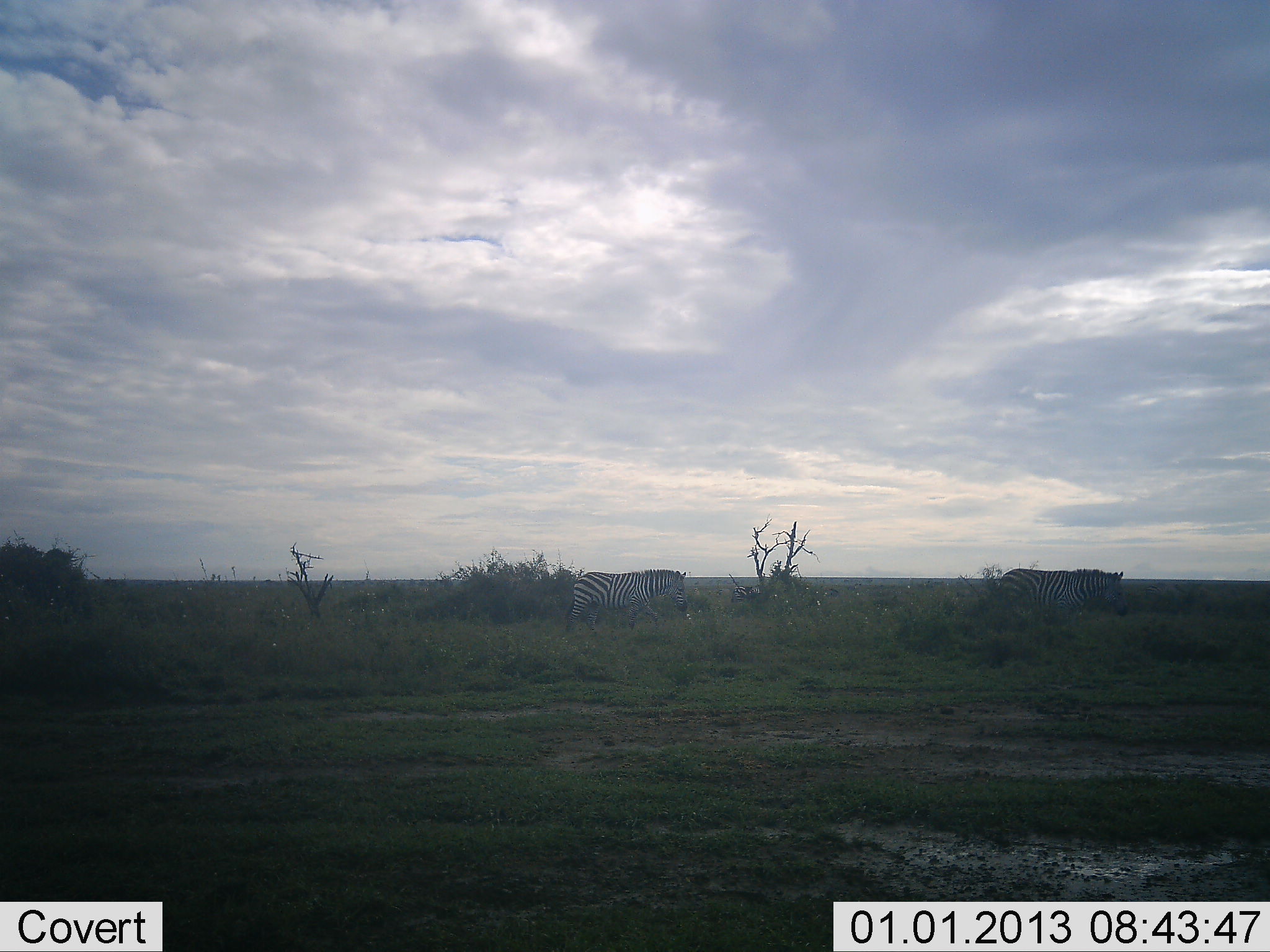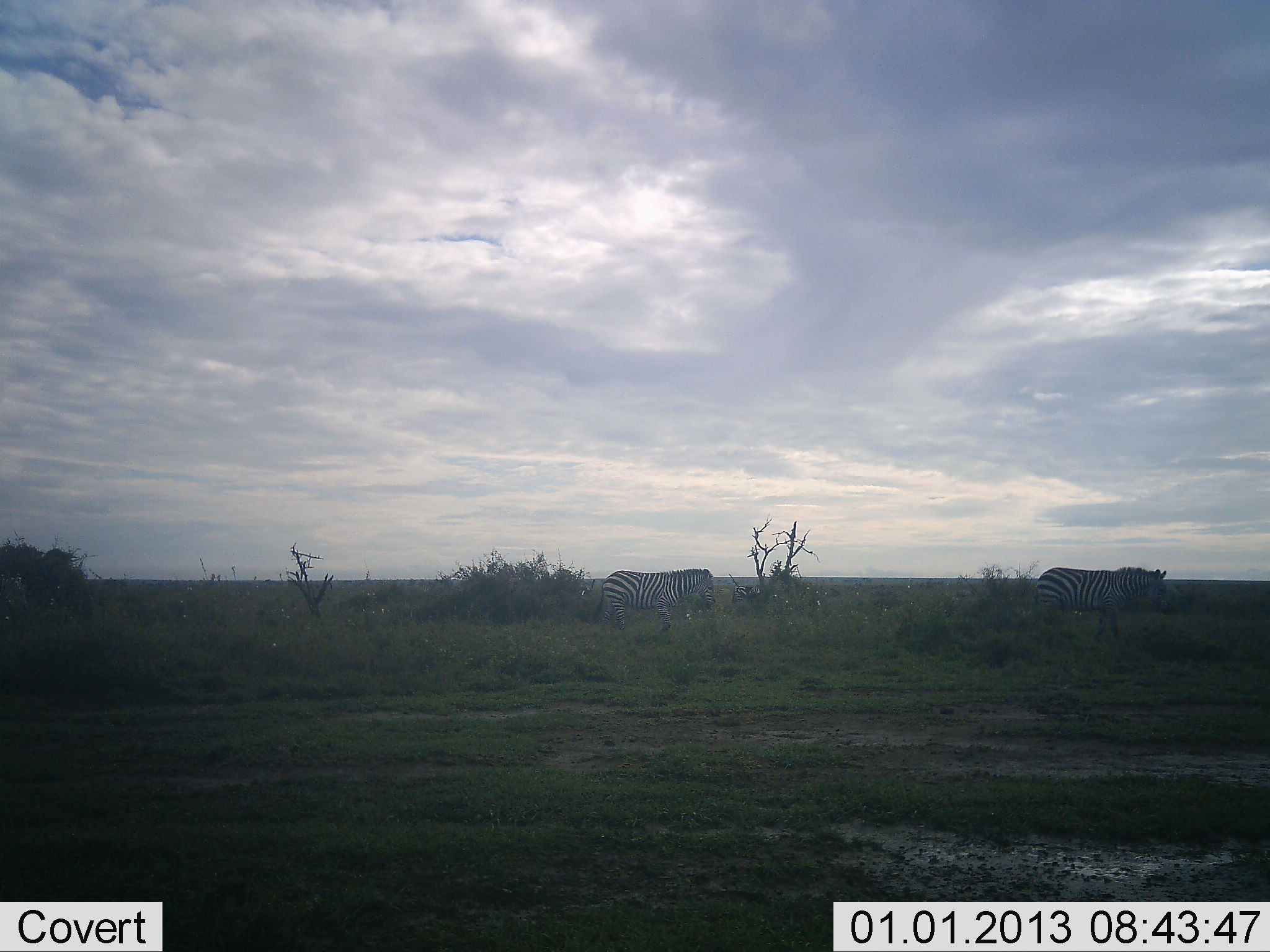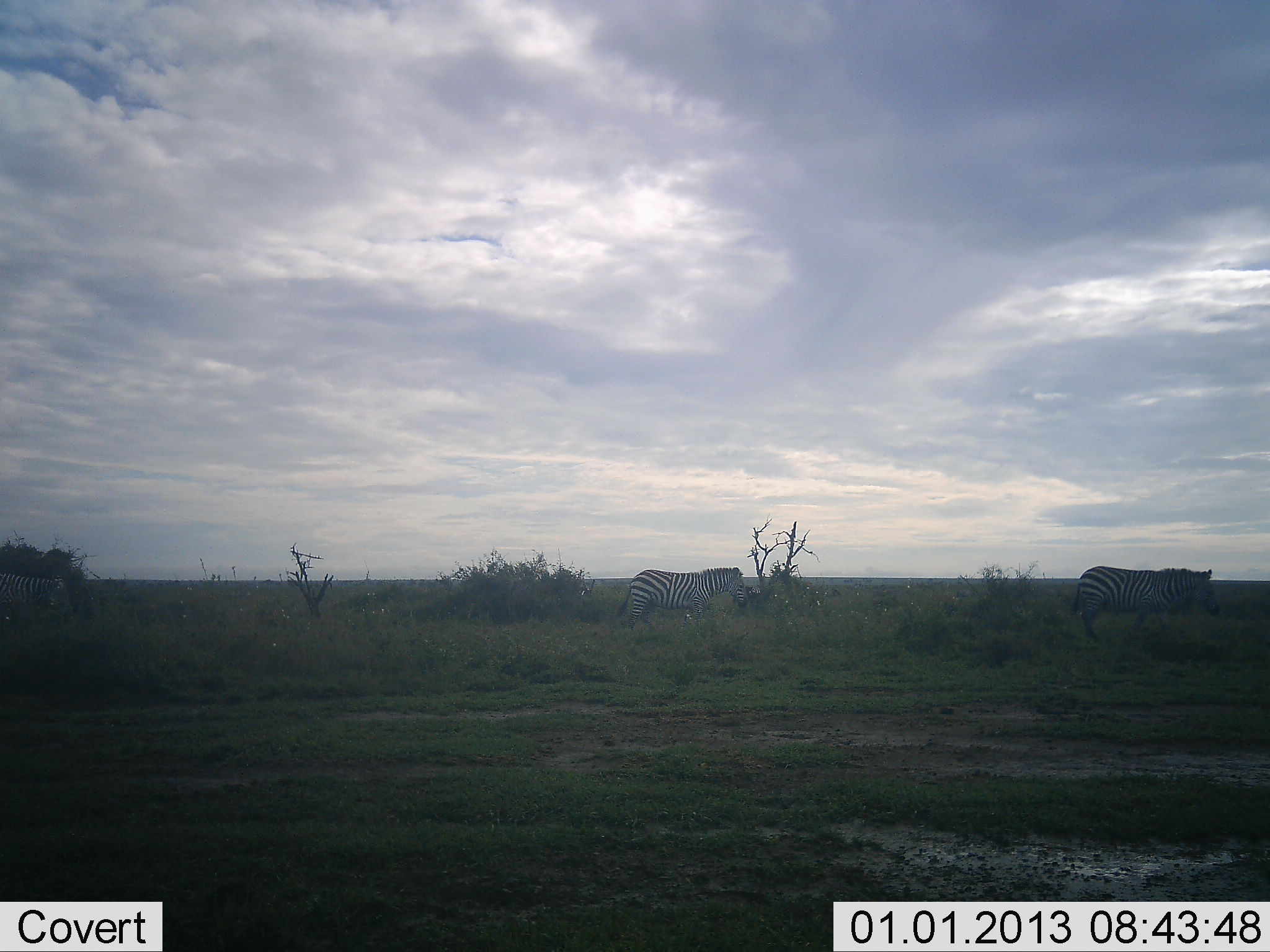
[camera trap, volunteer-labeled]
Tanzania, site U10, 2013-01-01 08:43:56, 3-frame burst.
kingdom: Animalia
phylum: Chordata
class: Mammalia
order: Perissodactyla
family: Equidae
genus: Equus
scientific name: Equus quagga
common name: plains zebra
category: zebra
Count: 3.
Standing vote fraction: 10%.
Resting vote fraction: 0%.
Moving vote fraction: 100%.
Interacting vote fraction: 0%.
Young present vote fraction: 0%.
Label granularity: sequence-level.